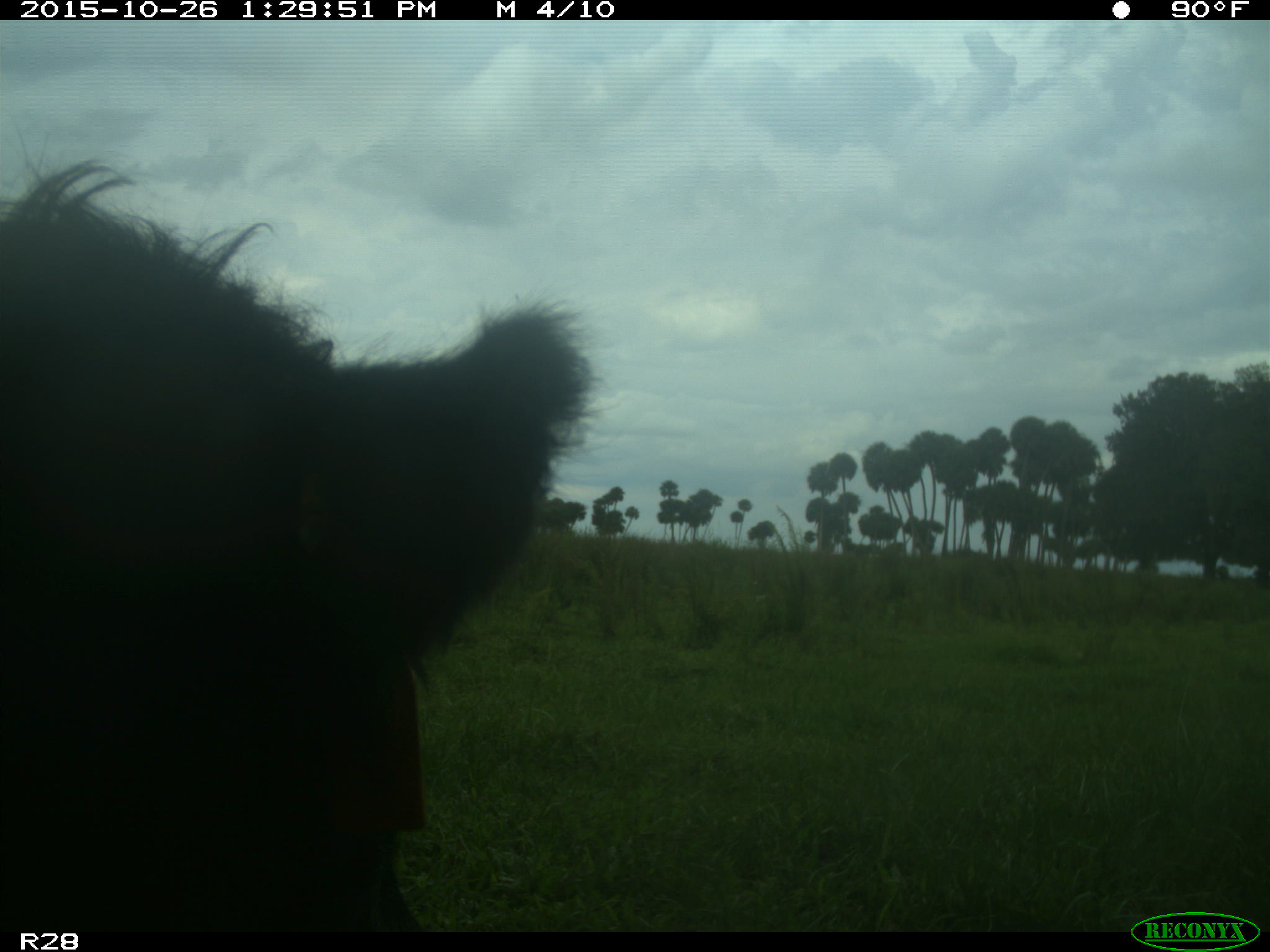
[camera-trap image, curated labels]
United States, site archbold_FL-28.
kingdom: Animalia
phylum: Chordata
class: Mammalia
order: Artiodactyla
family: Bovidae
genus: Bos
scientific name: Bos taurus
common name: domestic cow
Bos taurus (domestic cow).